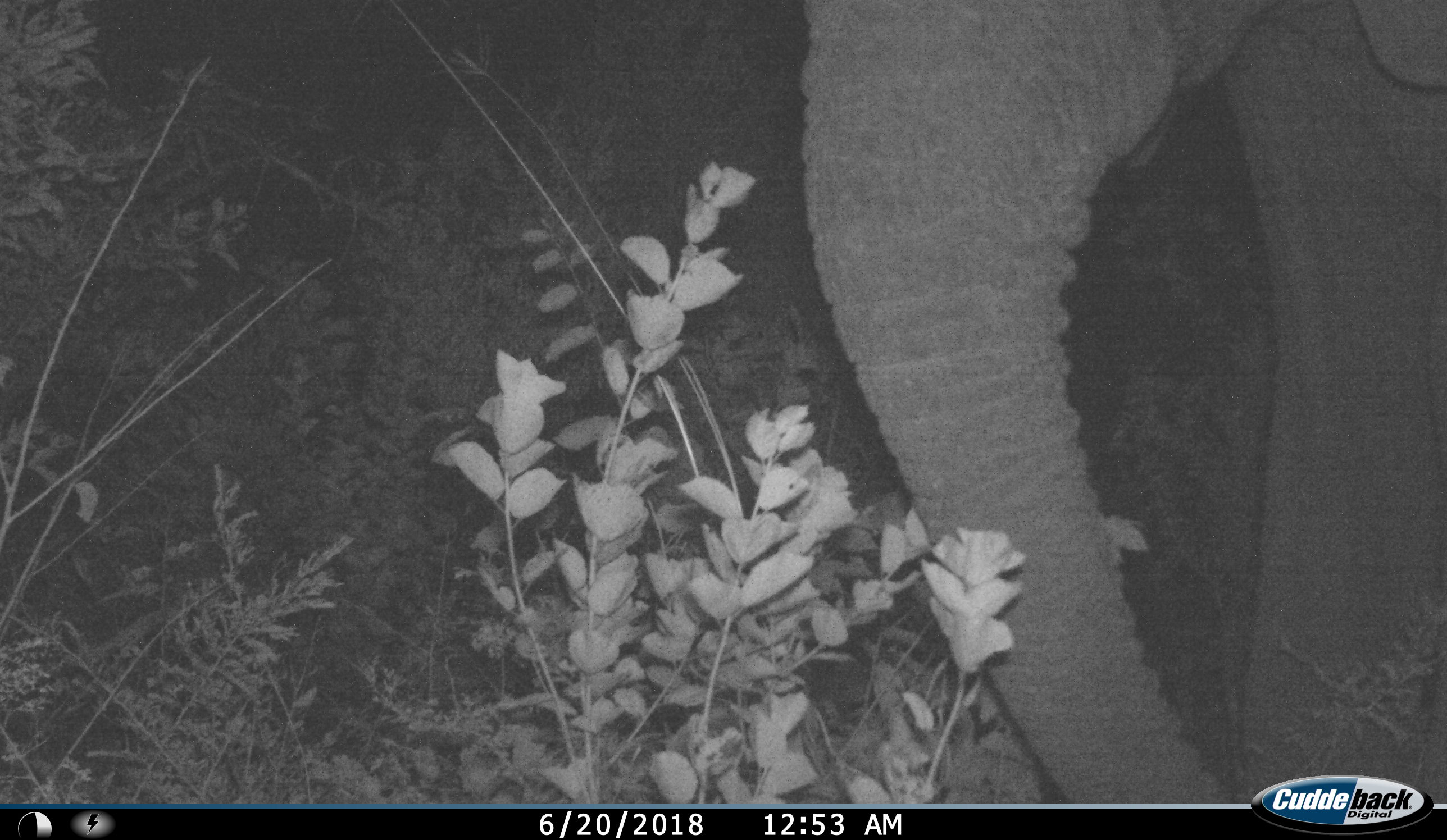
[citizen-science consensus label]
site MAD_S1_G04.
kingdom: Animalia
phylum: Chordata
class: Mammalia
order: Proboscidea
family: Elephantidae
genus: Loxodonta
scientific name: Loxodonta africana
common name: african bush elephant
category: elephant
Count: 1.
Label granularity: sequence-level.